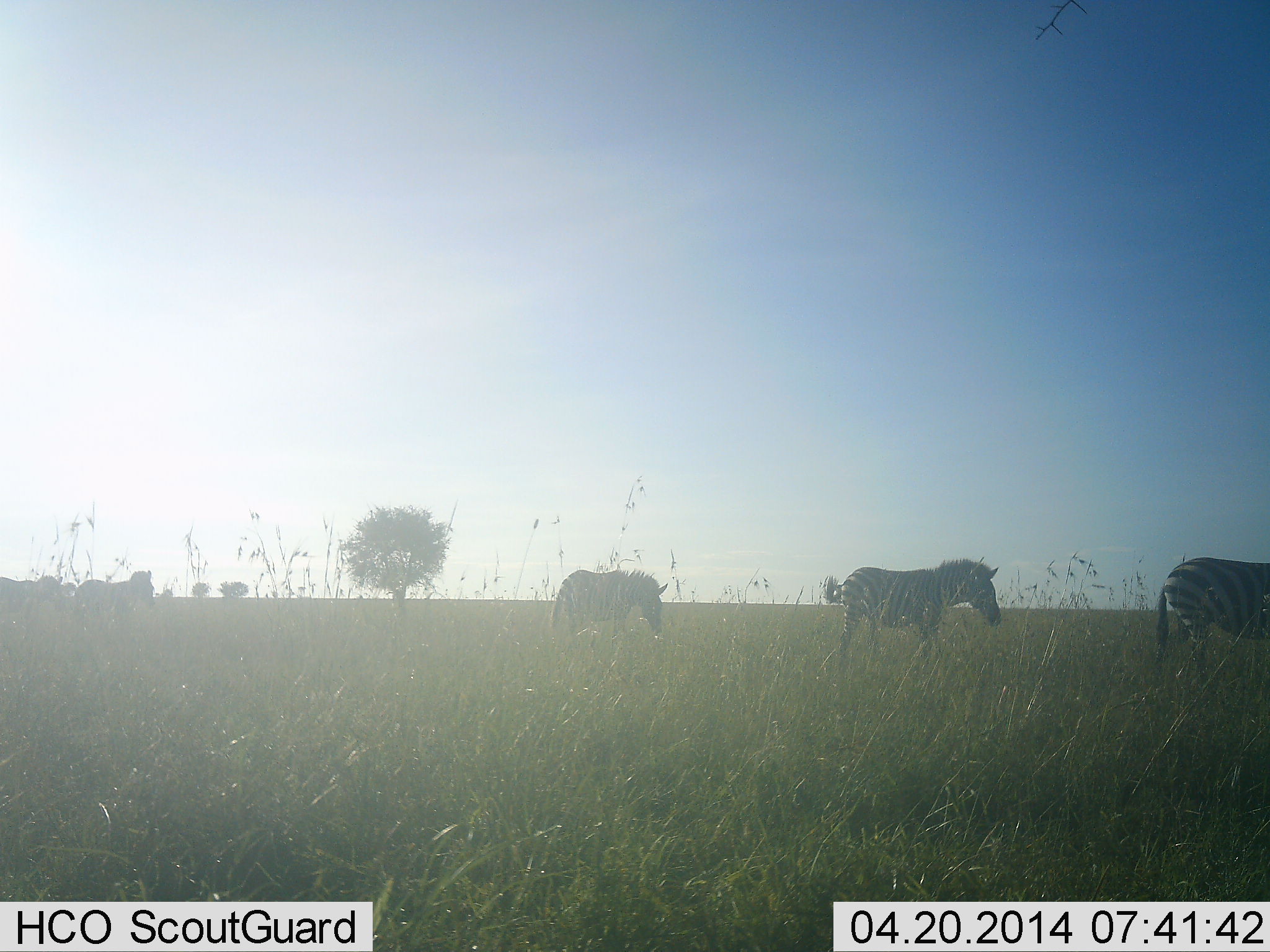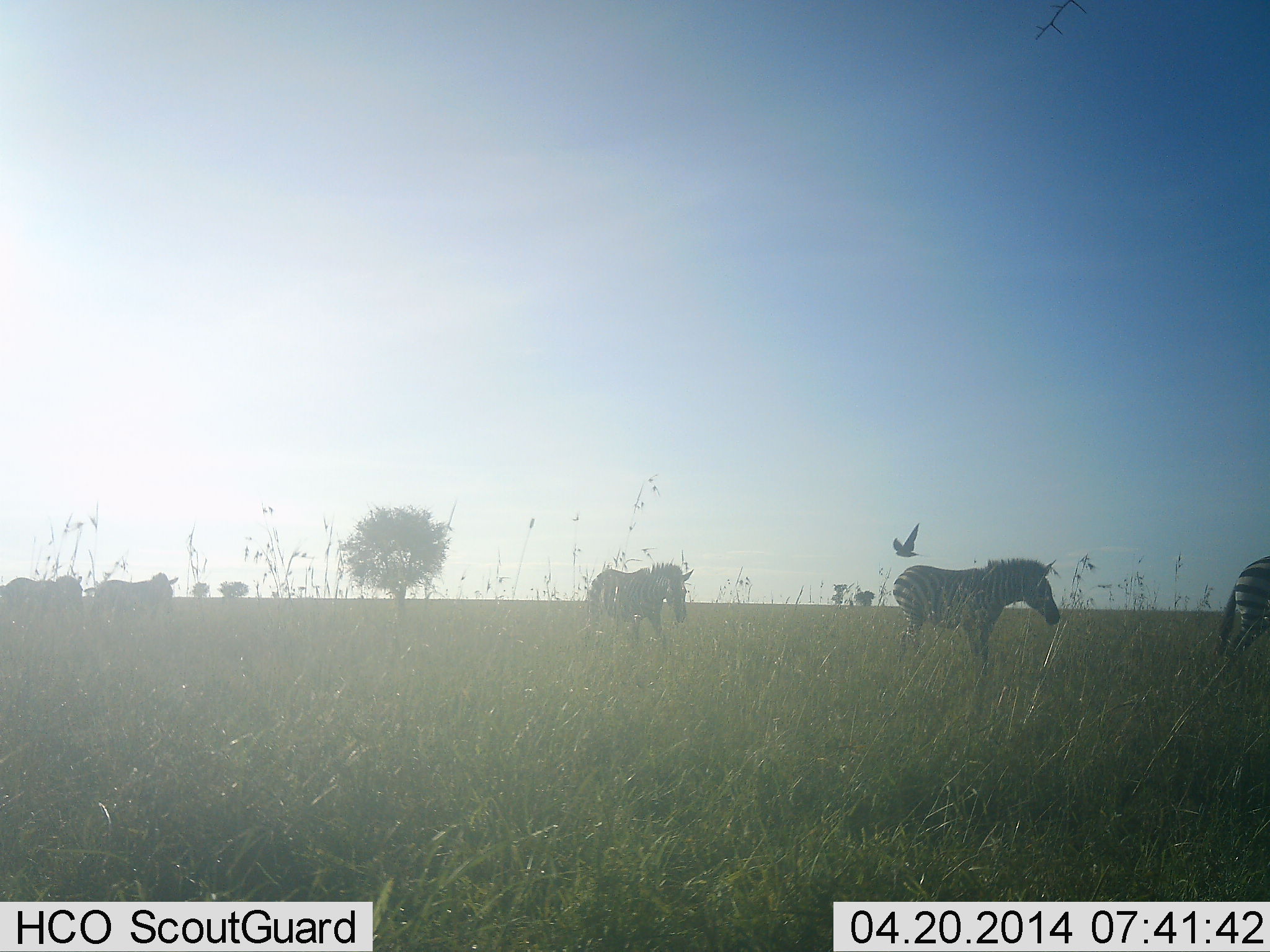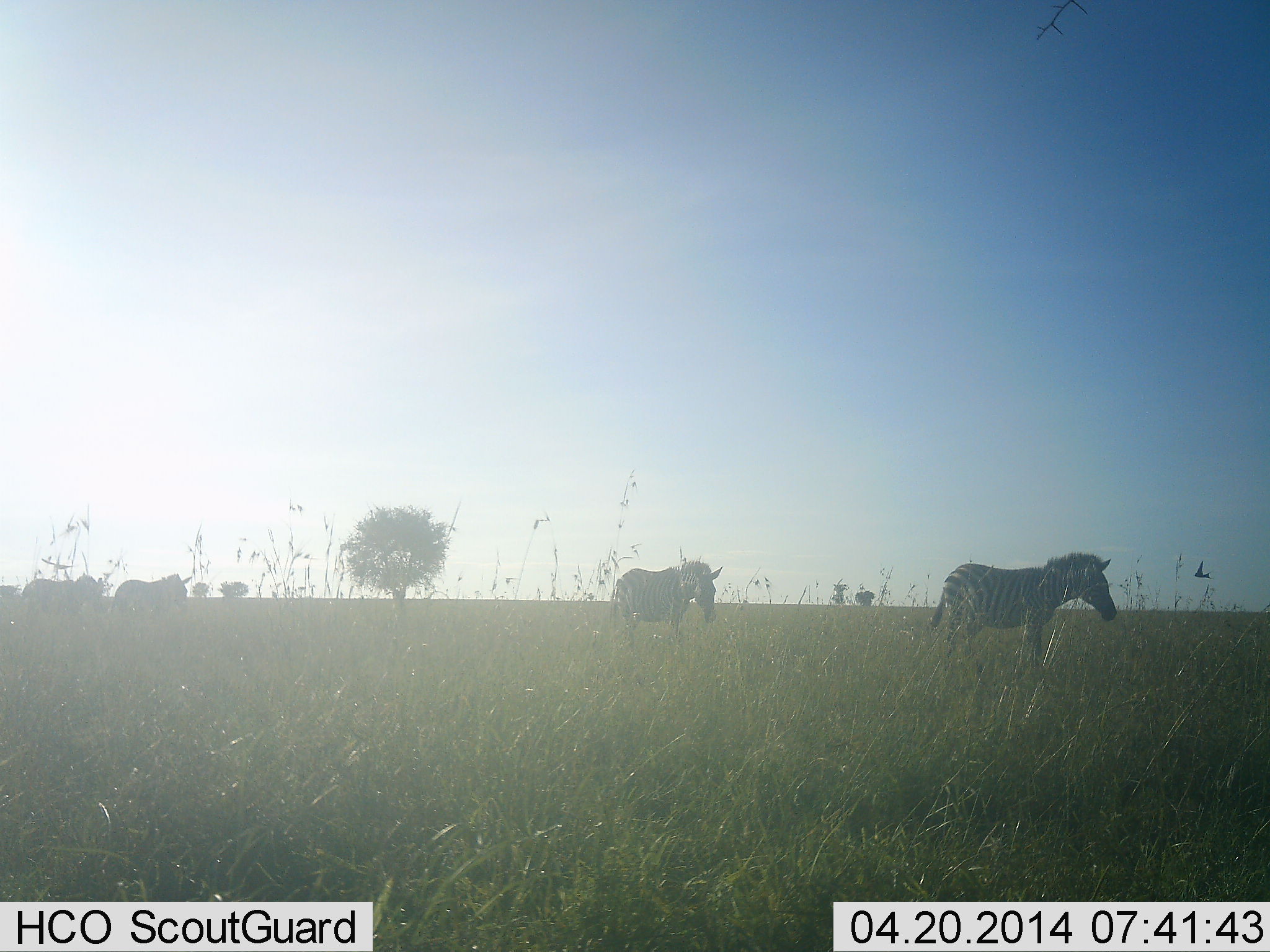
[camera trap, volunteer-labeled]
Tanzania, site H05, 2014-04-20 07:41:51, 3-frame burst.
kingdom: Animalia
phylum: Chordata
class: Aves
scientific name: Aves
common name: bird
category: otherbird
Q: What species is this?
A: Otherbird (bird) (Aves).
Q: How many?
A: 1.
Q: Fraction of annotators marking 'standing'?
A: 0%.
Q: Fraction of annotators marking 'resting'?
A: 0%.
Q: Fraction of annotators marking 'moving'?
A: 100%.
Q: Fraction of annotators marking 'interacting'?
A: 0%.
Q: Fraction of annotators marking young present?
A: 0%.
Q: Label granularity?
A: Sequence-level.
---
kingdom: Animalia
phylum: Chordata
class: Mammalia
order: Perissodactyla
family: Equidae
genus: Equus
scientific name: Equus quagga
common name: plains zebra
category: zebra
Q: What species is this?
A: Zebra (plains zebra) (Equus quagga).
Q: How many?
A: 5.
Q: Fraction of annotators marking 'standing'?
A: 0%.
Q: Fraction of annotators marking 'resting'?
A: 0%.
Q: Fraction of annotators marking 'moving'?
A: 100%.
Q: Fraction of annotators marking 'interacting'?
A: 0%.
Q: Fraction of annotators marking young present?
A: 8%.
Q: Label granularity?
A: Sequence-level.